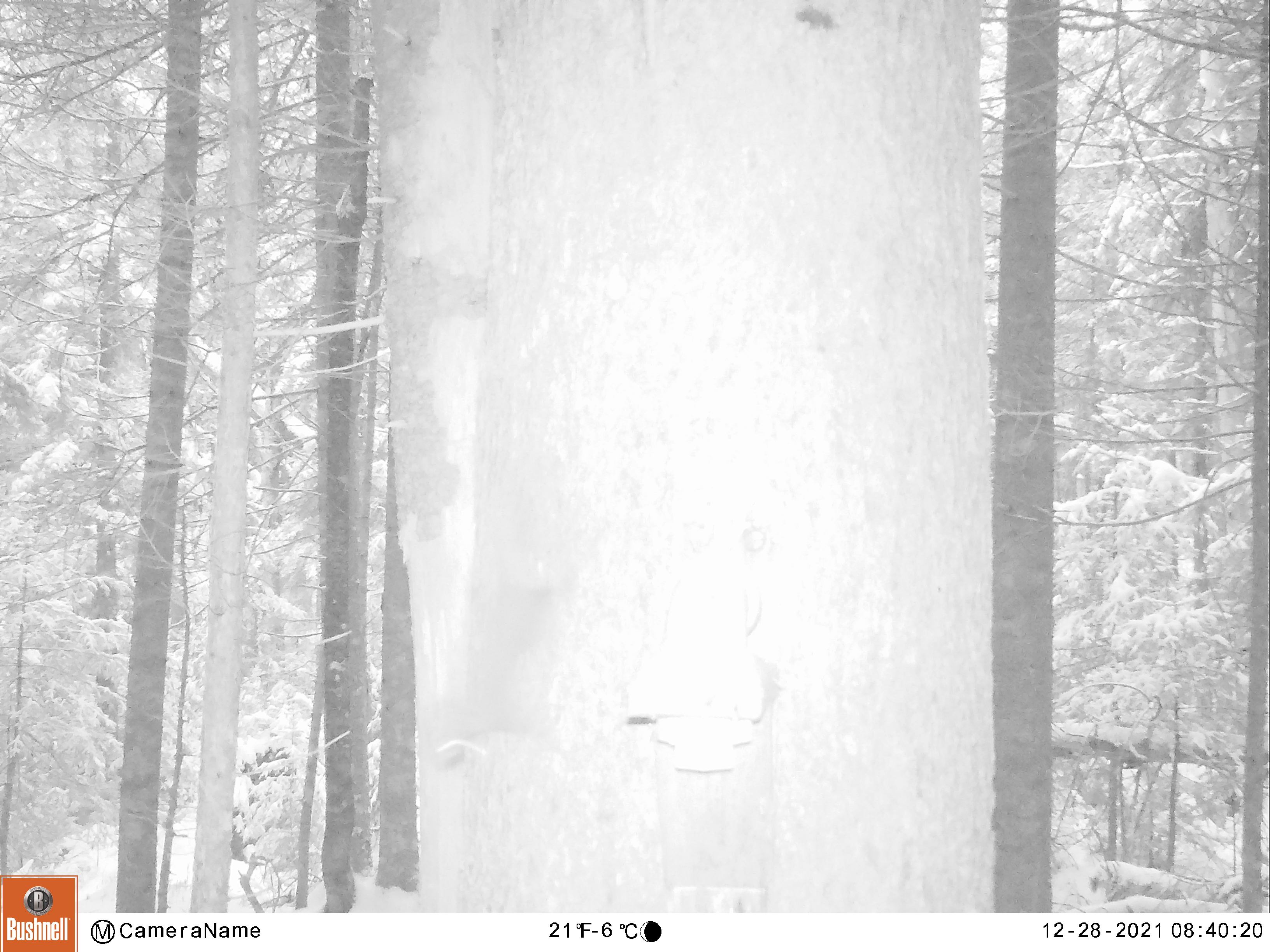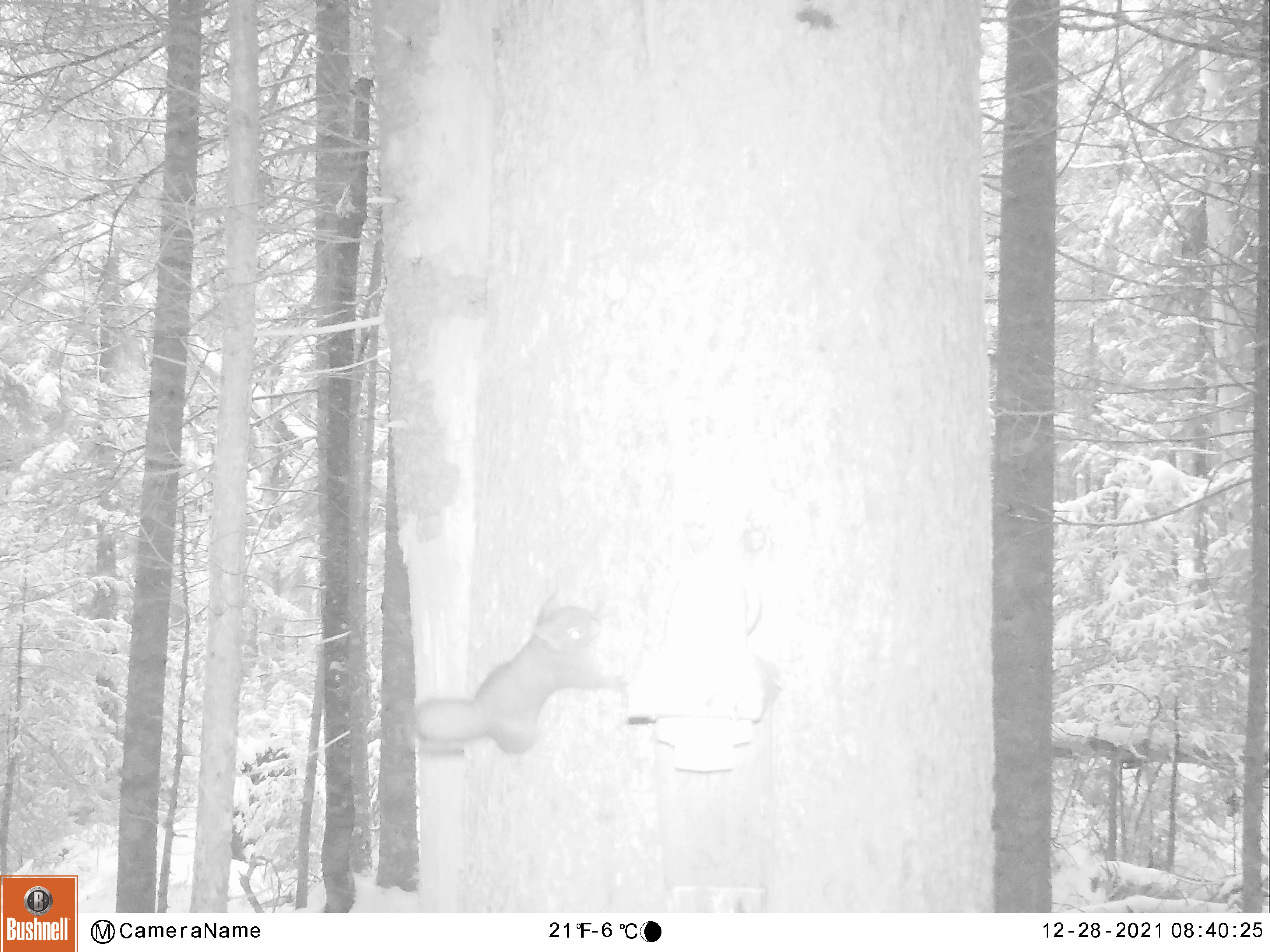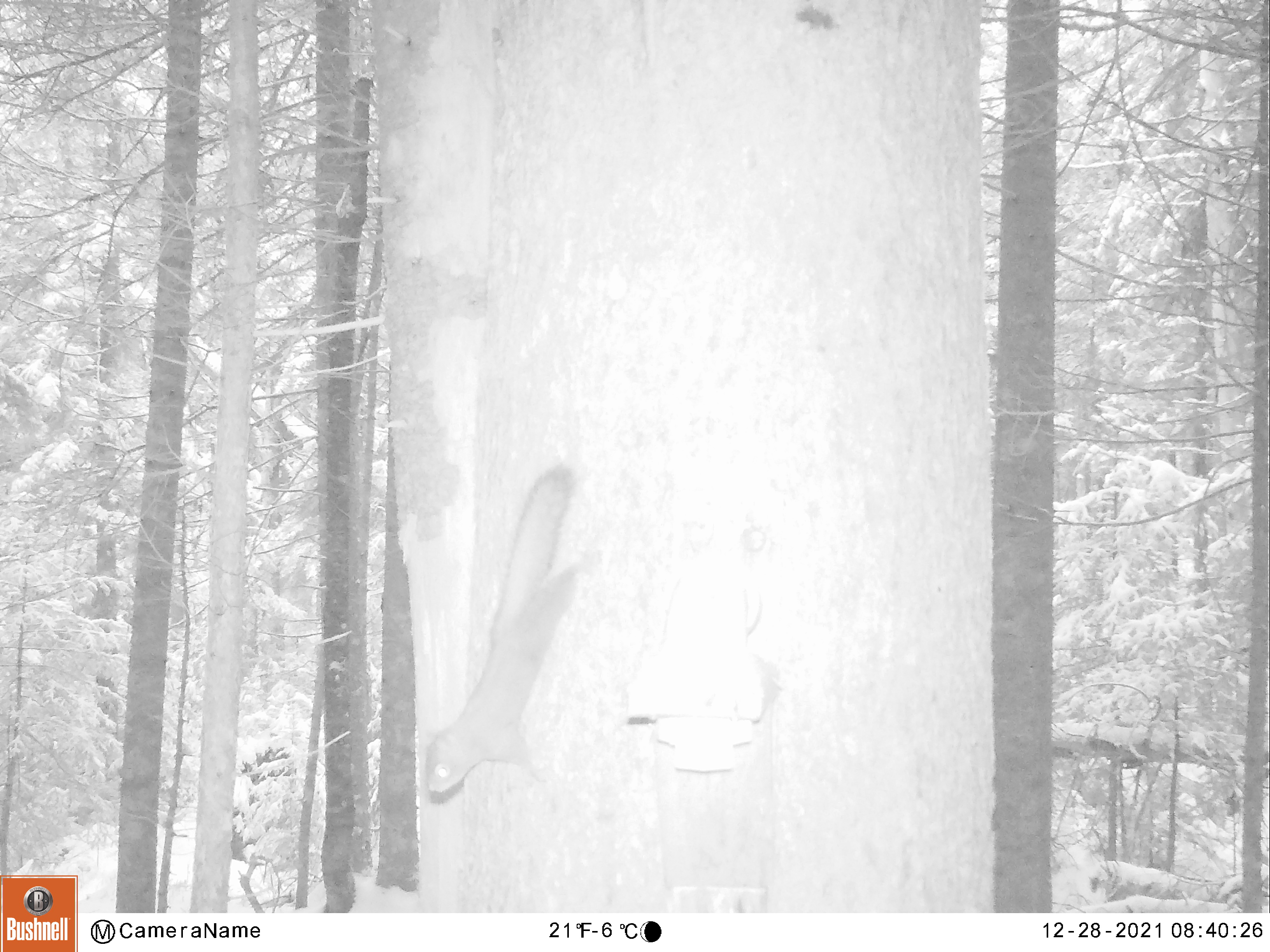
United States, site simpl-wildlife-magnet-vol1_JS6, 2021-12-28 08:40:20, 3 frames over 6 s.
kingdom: Animalia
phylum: Chordata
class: Mammalia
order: Rodentia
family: Sciuridae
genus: Tamiasciurus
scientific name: Tamiasciurus hudsonicus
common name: red squirrel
Red squirrel (Tamiasciurus hudsonicus).